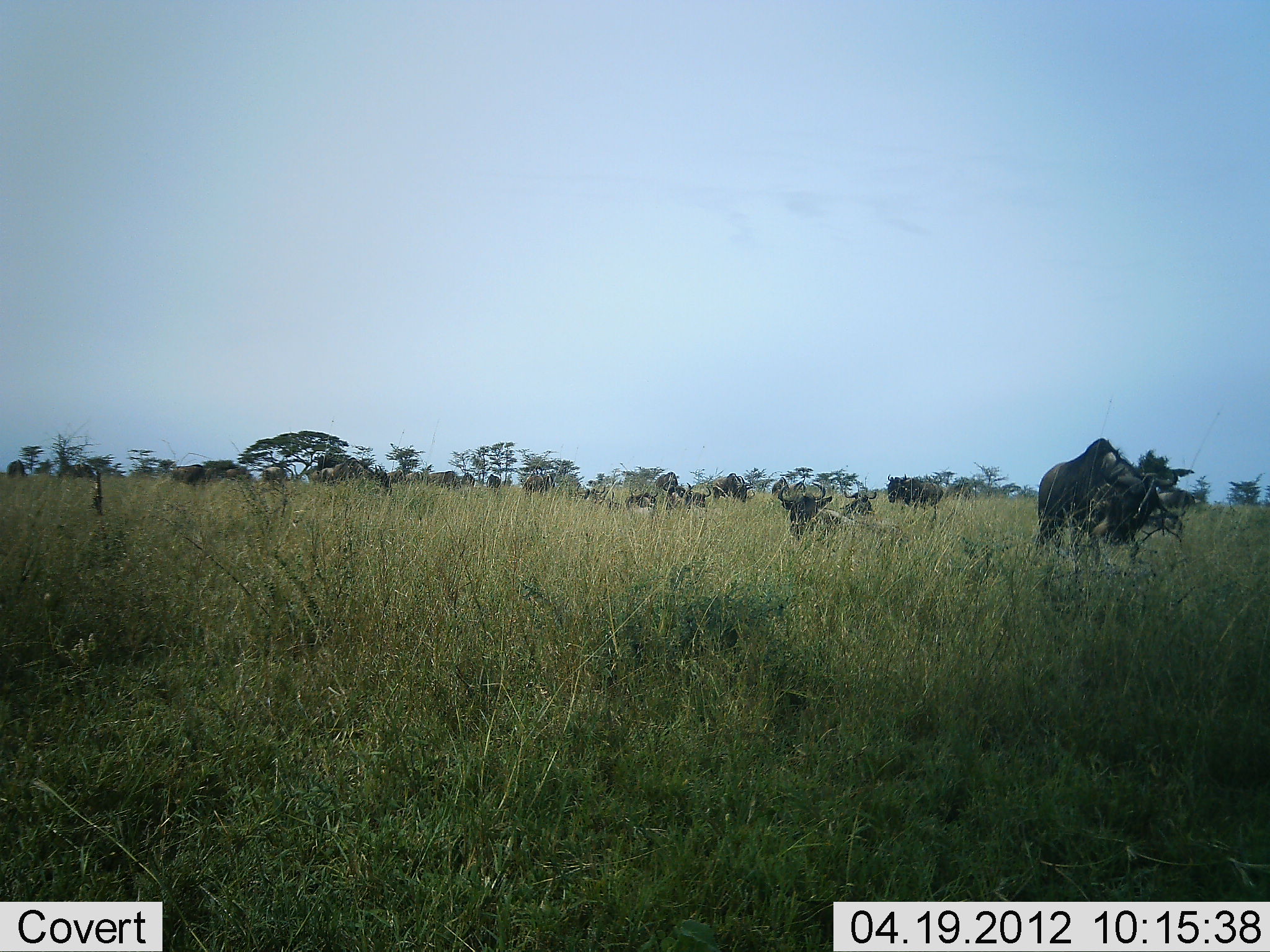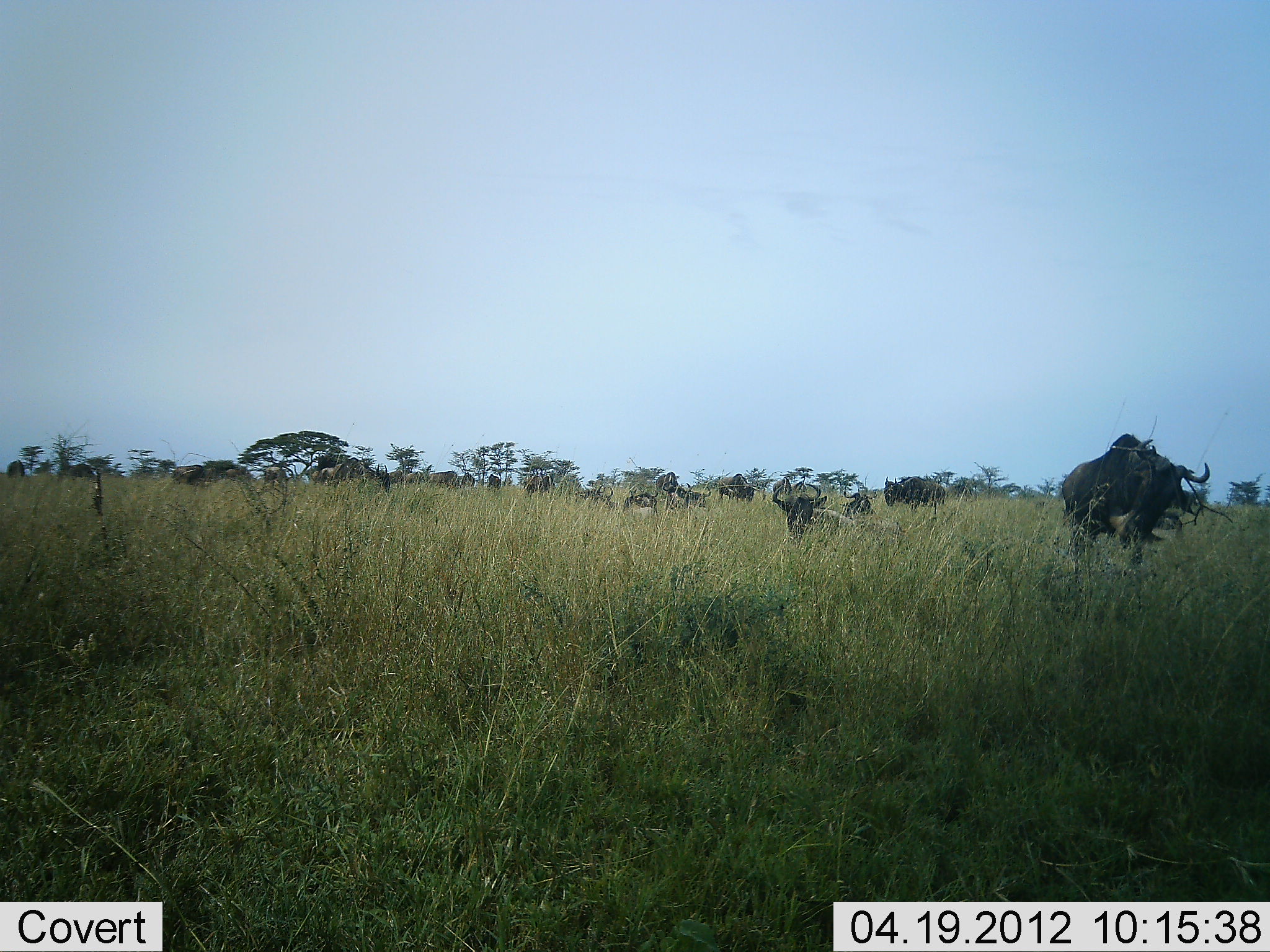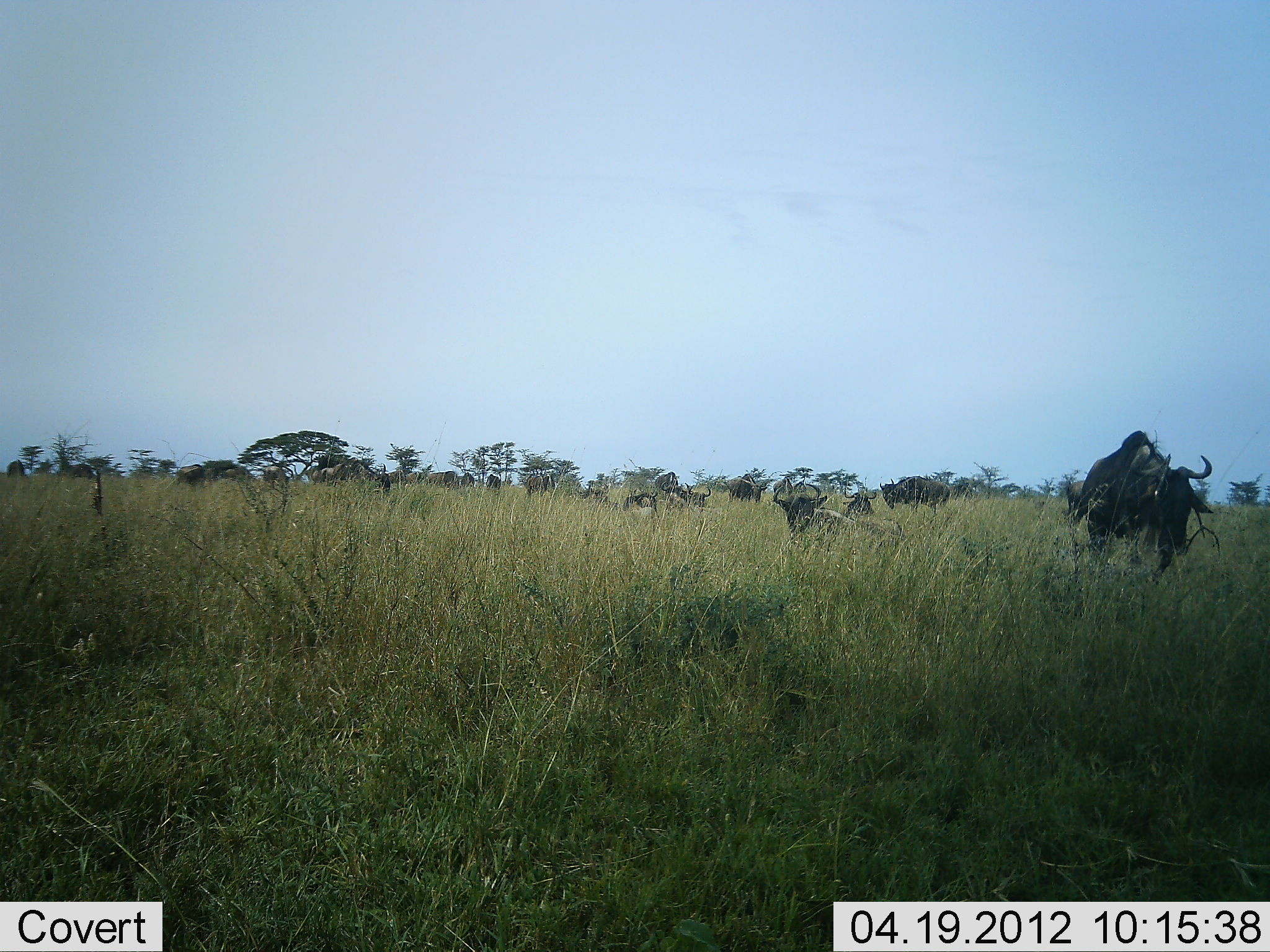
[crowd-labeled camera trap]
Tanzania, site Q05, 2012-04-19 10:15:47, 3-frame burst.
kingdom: Animalia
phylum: Chordata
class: Mammalia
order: Artiodactyla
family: Bovidae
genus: Connochaetes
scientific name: Connochaetes taurinus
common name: blue wildebeest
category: wildebeest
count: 11-50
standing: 77%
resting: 77%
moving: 62%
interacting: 4%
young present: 4%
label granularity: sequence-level